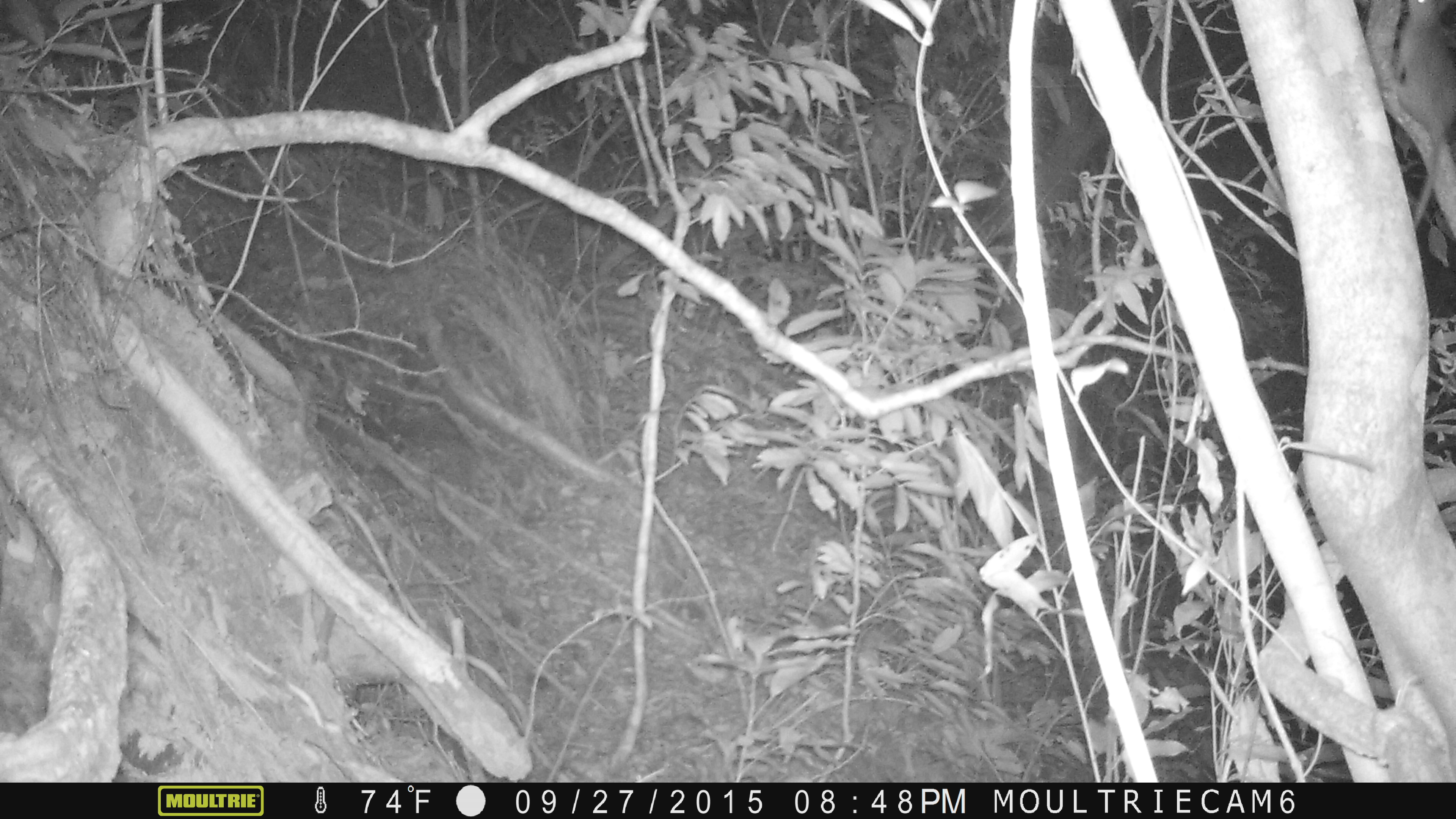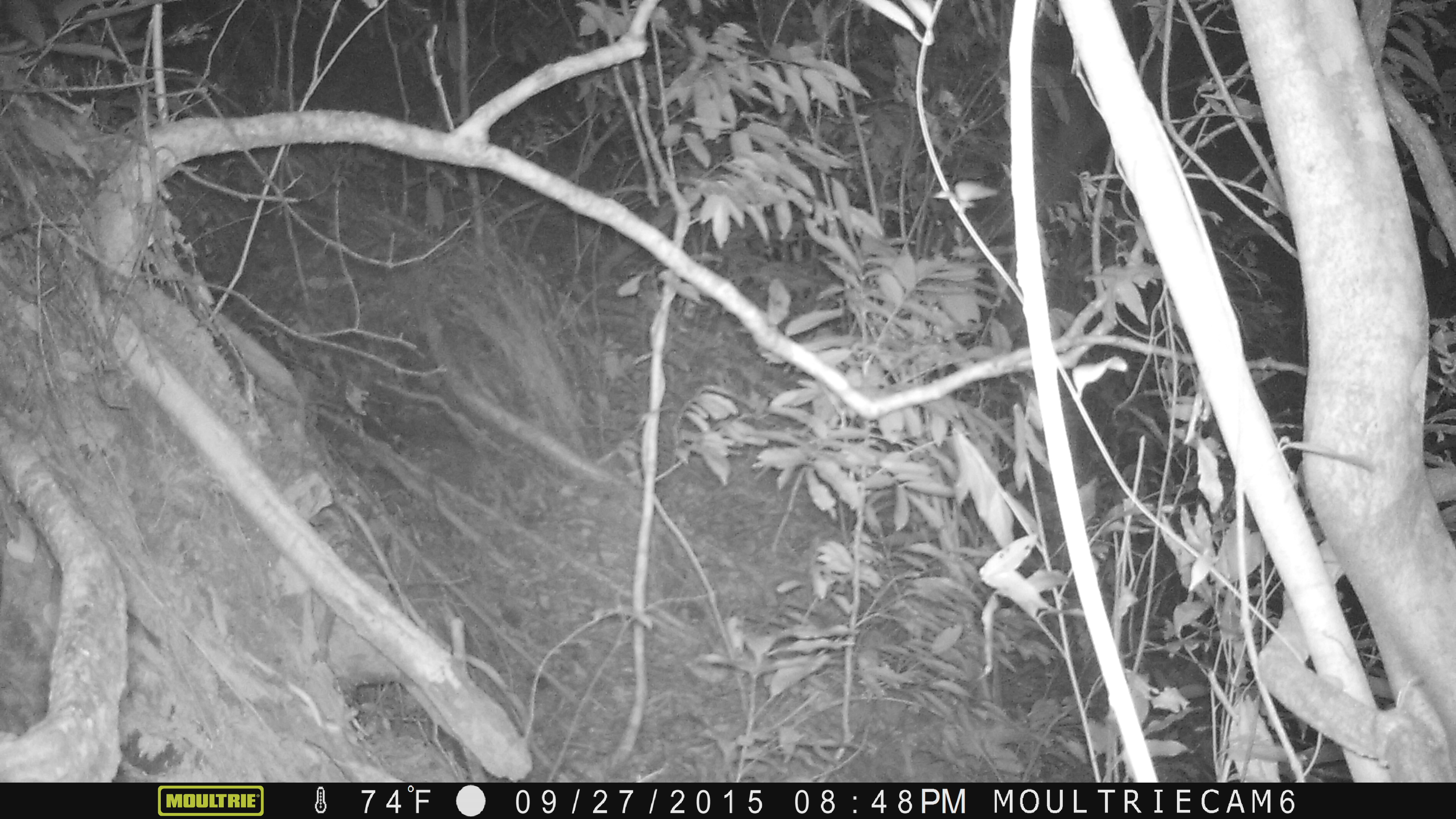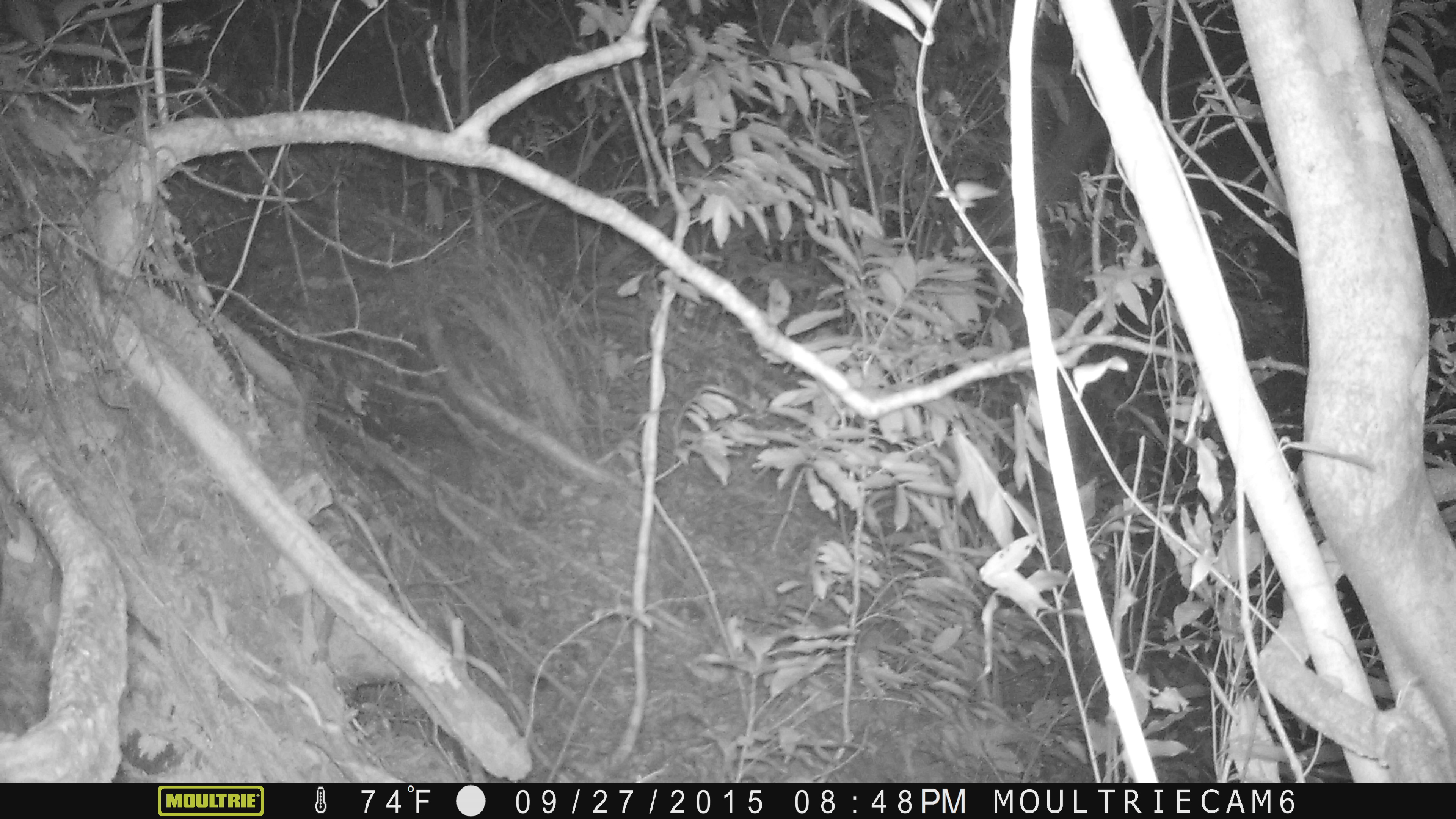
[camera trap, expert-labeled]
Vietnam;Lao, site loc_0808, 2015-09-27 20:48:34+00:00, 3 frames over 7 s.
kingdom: Animalia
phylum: Chordata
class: Mammalia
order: Rodentia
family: Muridae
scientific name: Muridae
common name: old-world mice and rats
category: unidentified murid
Unidentified murid (old-world mice and rats) (Muridae). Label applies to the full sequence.